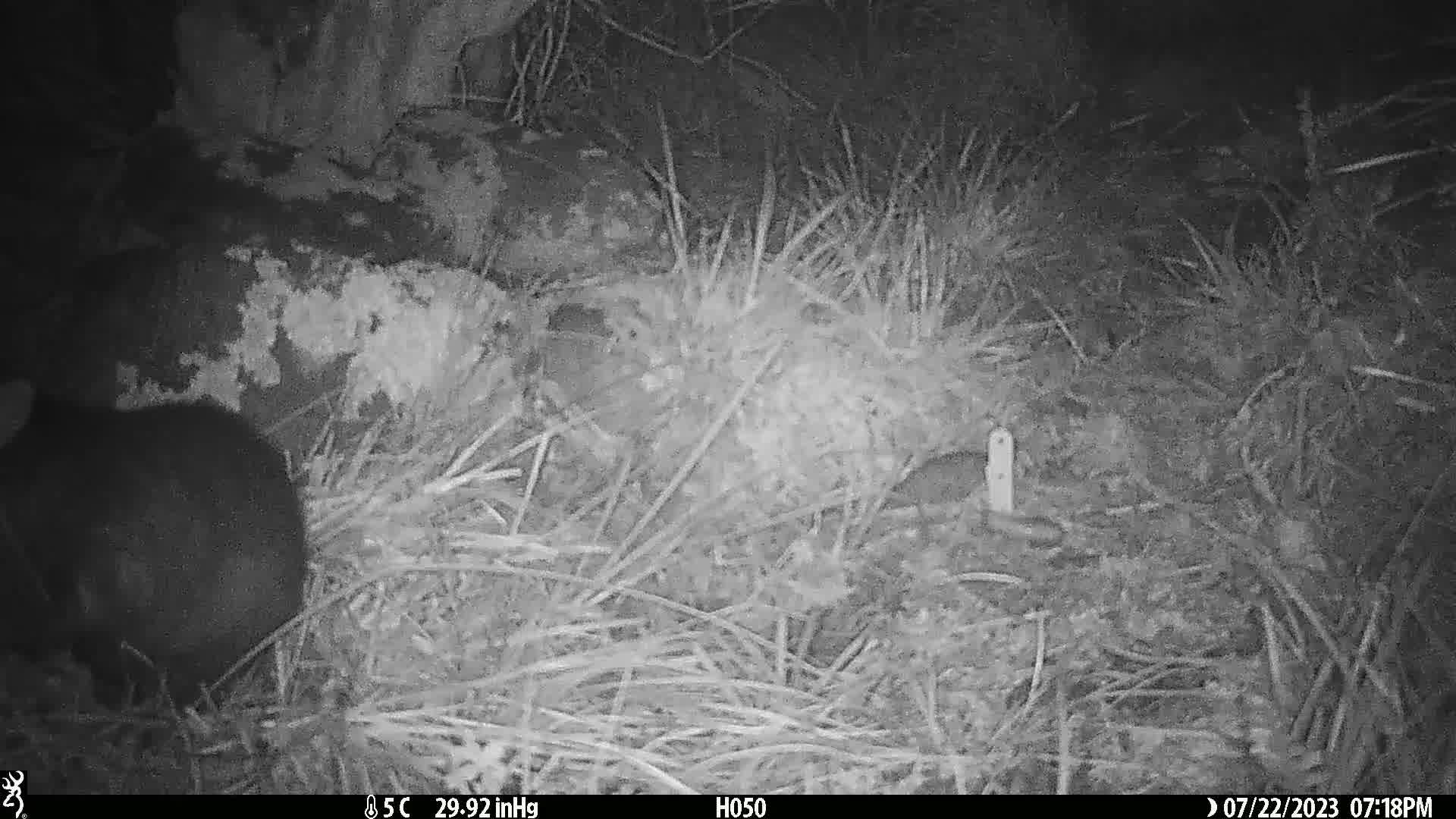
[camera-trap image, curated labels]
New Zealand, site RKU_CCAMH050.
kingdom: Animalia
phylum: Chordata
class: Mammalia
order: Diprotodontia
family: Phalangeridae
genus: Trichosurus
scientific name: Trichosurus vulpecula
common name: common brushtail possum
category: possum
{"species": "possum (common brushtail possum) (Trichosurus vulpecula)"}